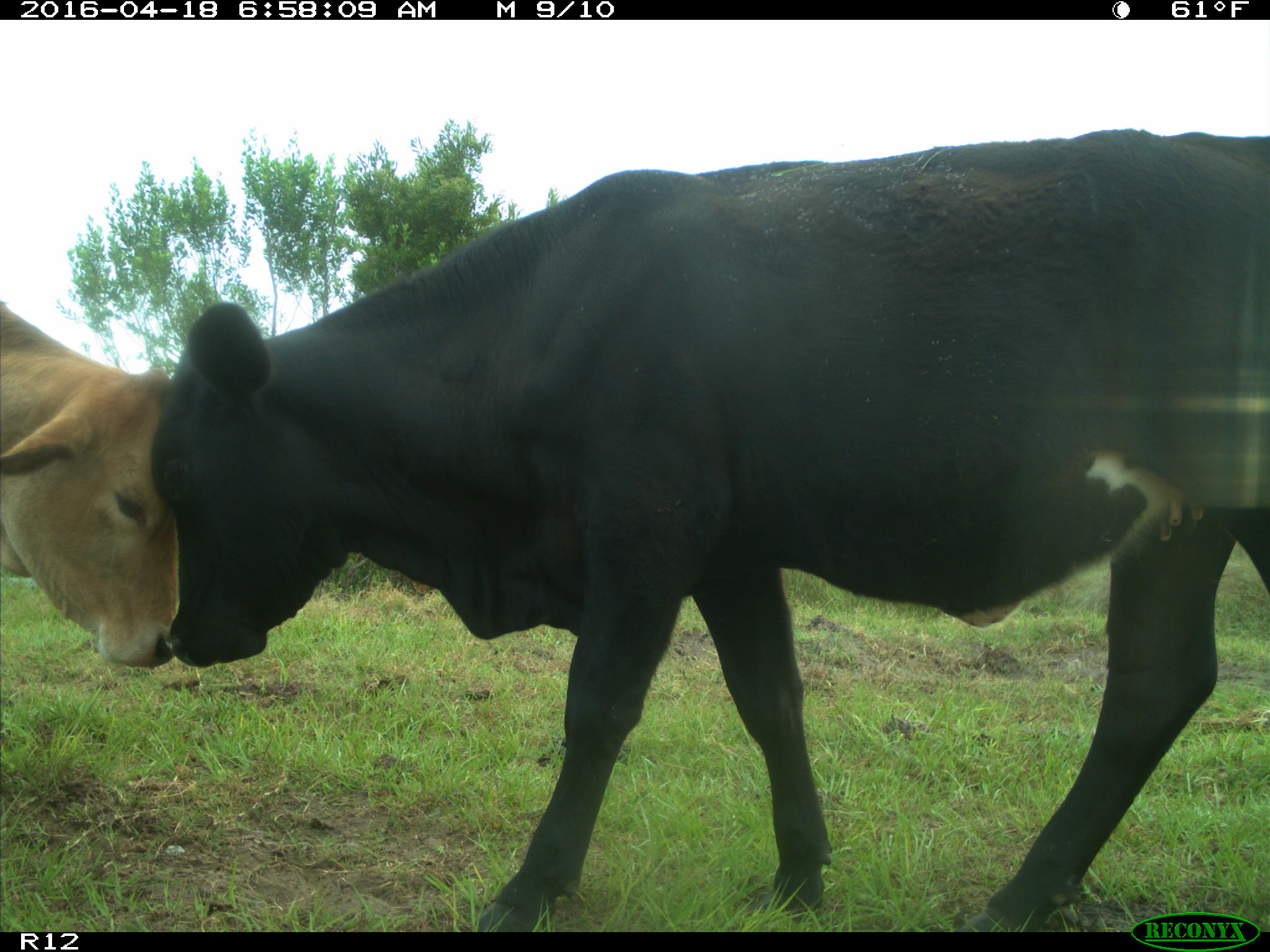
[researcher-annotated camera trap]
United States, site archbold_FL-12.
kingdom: Animalia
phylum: Chordata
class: Mammalia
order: Artiodactyla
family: Bovidae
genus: Bos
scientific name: Bos taurus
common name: domestic cow